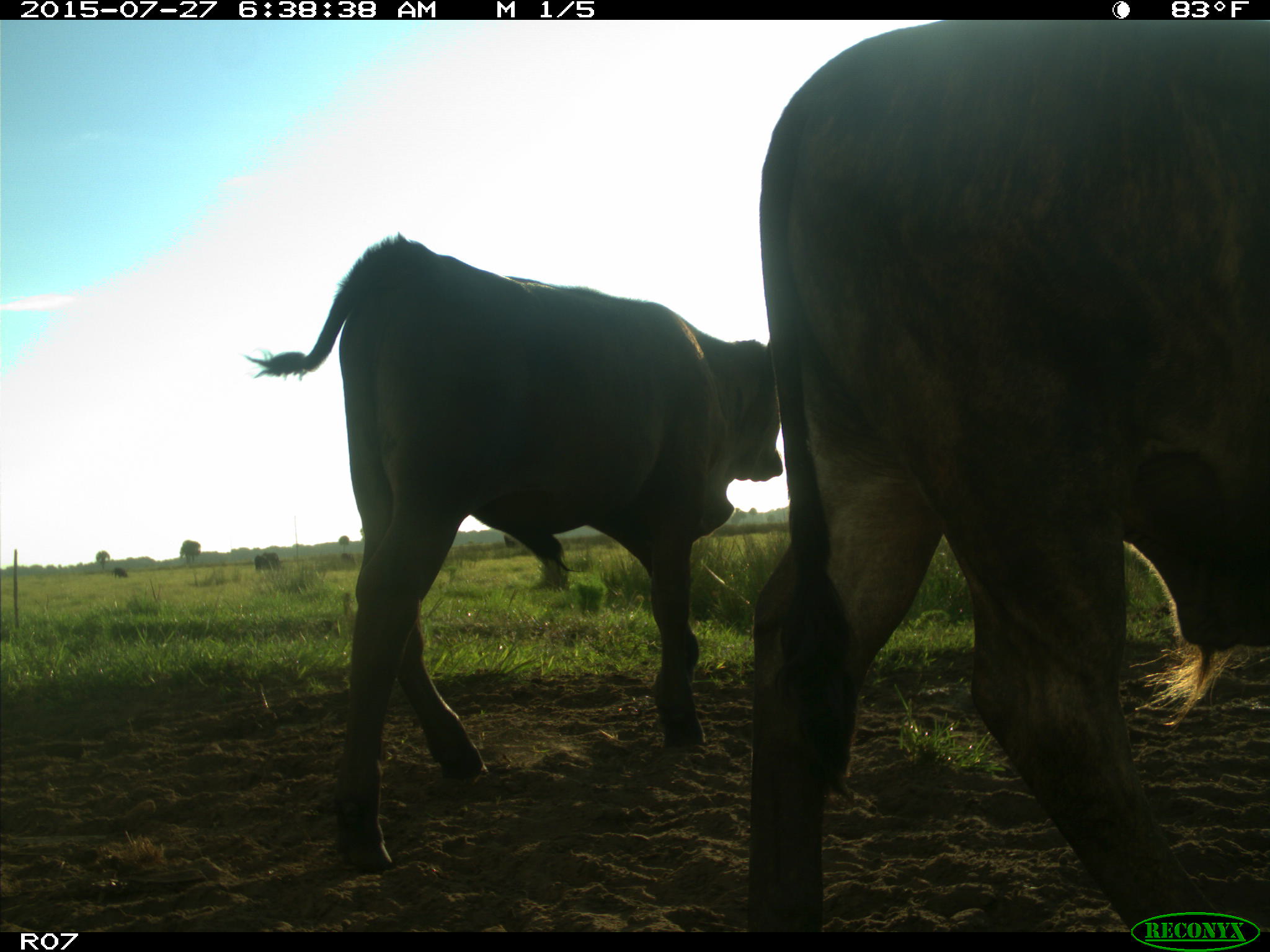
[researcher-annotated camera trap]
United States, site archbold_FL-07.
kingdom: Animalia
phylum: Chordata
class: Mammalia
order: Artiodactyla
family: Bovidae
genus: Bos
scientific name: Bos taurus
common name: domestic cow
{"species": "Bos taurus (domestic cow)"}